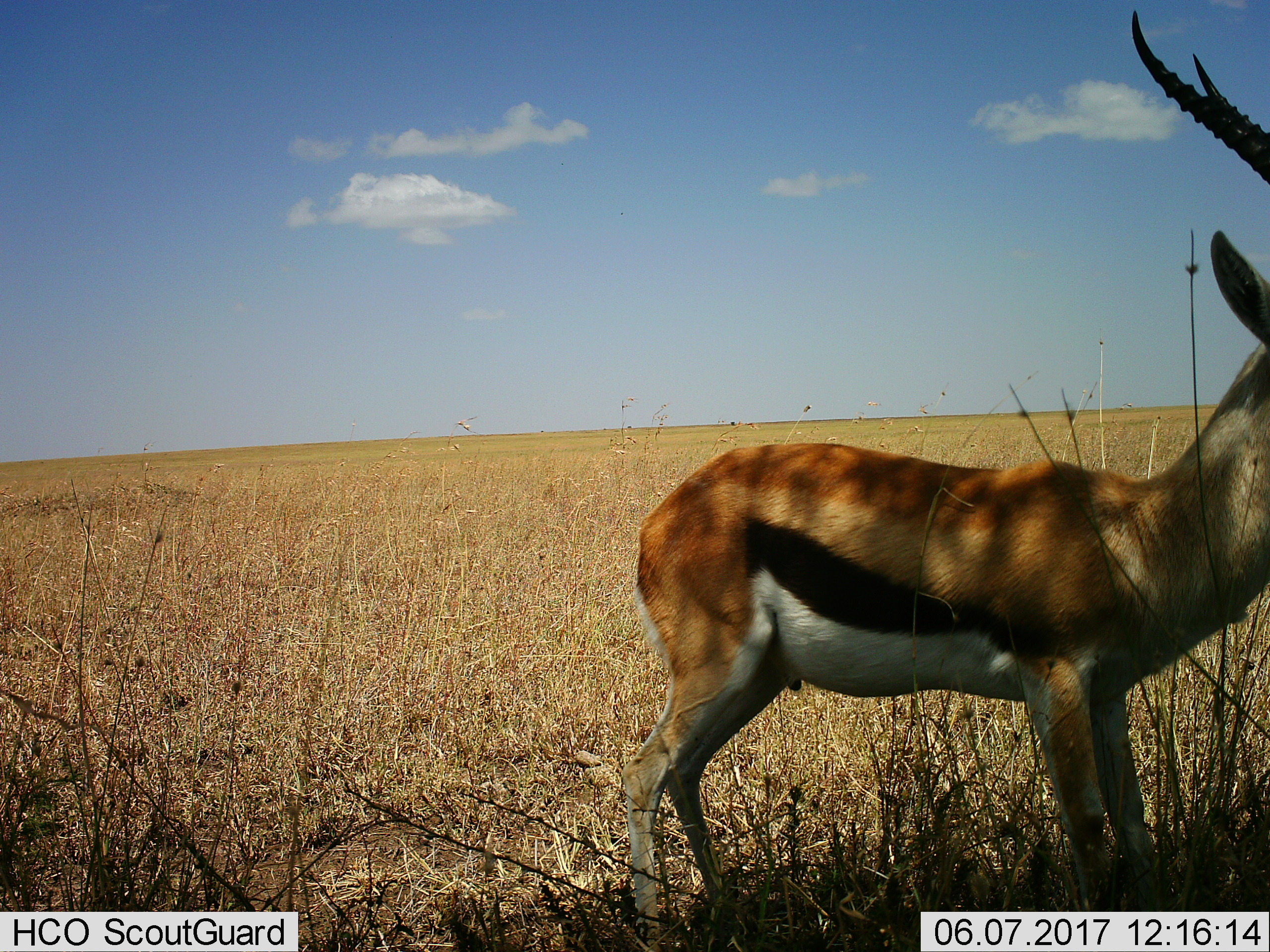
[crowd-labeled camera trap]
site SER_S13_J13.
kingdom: Animalia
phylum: Chordata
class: Mammalia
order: Artiodactyla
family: Bovidae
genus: Eudorcas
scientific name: Eudorcas thomsonii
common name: thomson's gazelle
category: gazellethomsons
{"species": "gazellethomsons (thomson's gazelle) (Eudorcas thomsonii)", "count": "1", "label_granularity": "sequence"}